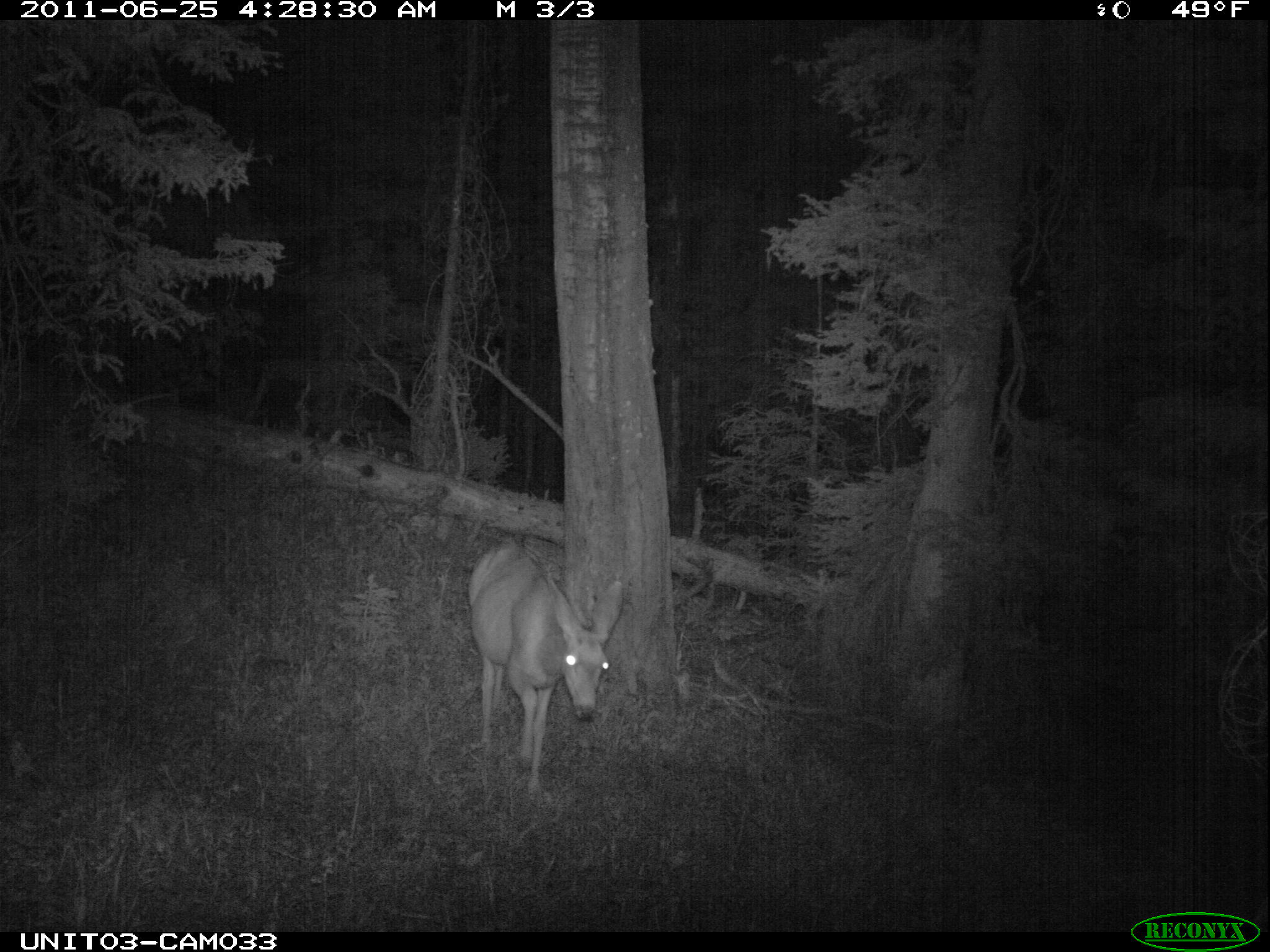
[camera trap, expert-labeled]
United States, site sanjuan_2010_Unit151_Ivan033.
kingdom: Animalia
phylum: Chordata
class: Mammalia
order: Artiodactyla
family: Cervidae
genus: Odocoileus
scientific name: Odocoileus hemionus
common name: mule deer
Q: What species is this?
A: Odocoileus hemionus (mule deer).